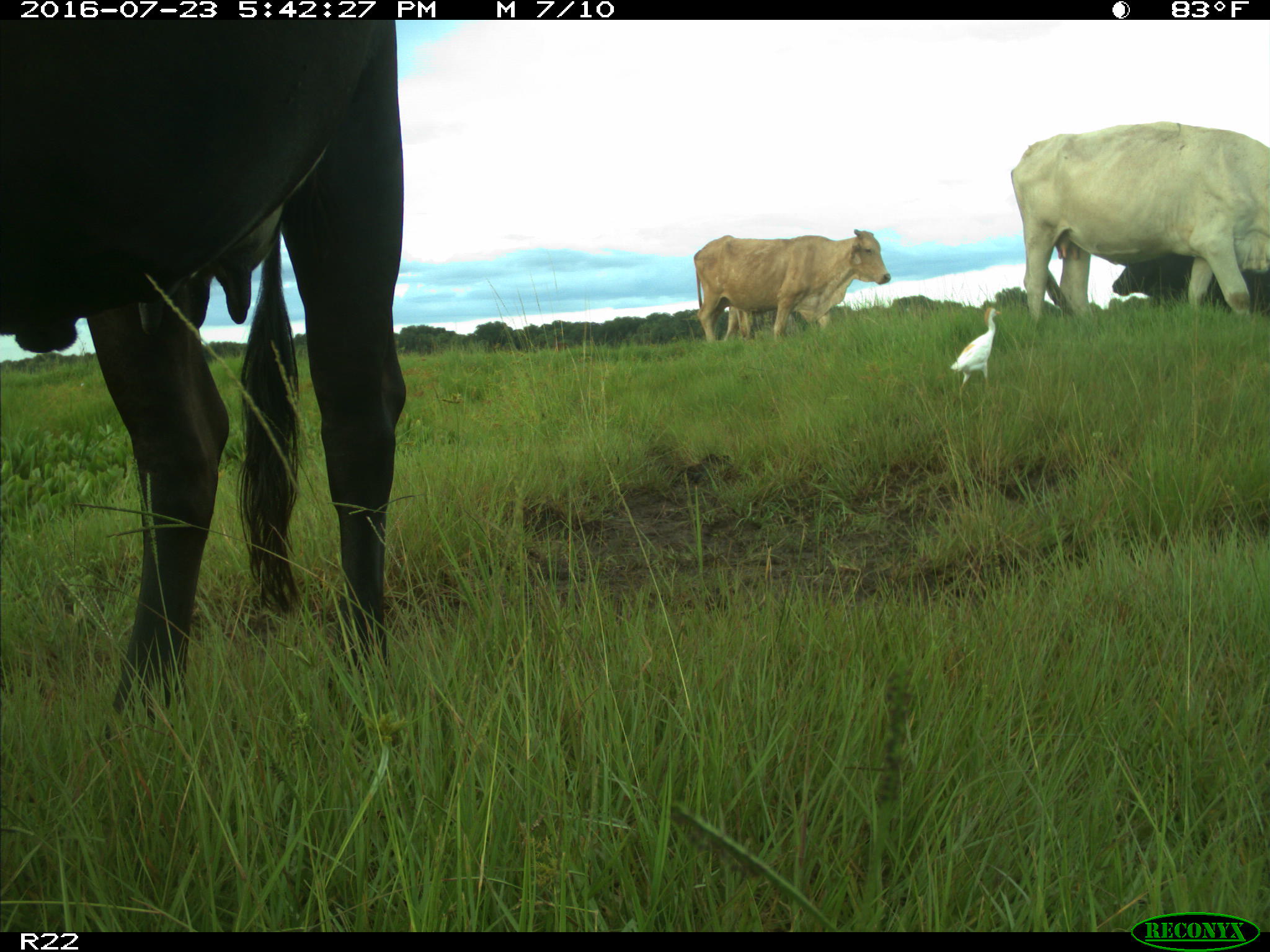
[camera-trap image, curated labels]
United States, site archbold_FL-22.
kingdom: Animalia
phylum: Chordata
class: Mammalia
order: Artiodactyla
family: Bovidae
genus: Bos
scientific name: Bos taurus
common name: domestic cow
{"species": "Bos taurus (domestic cow)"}